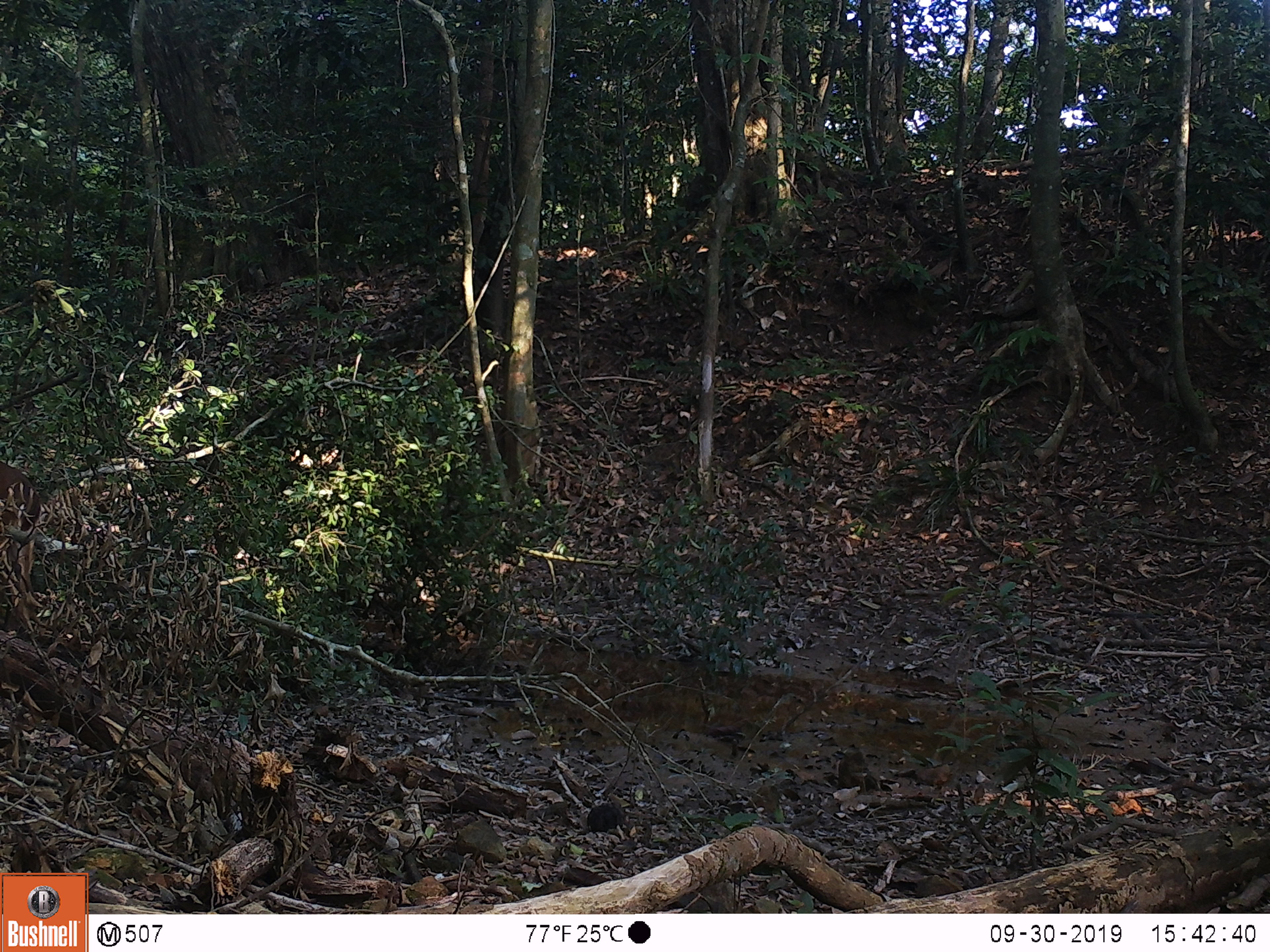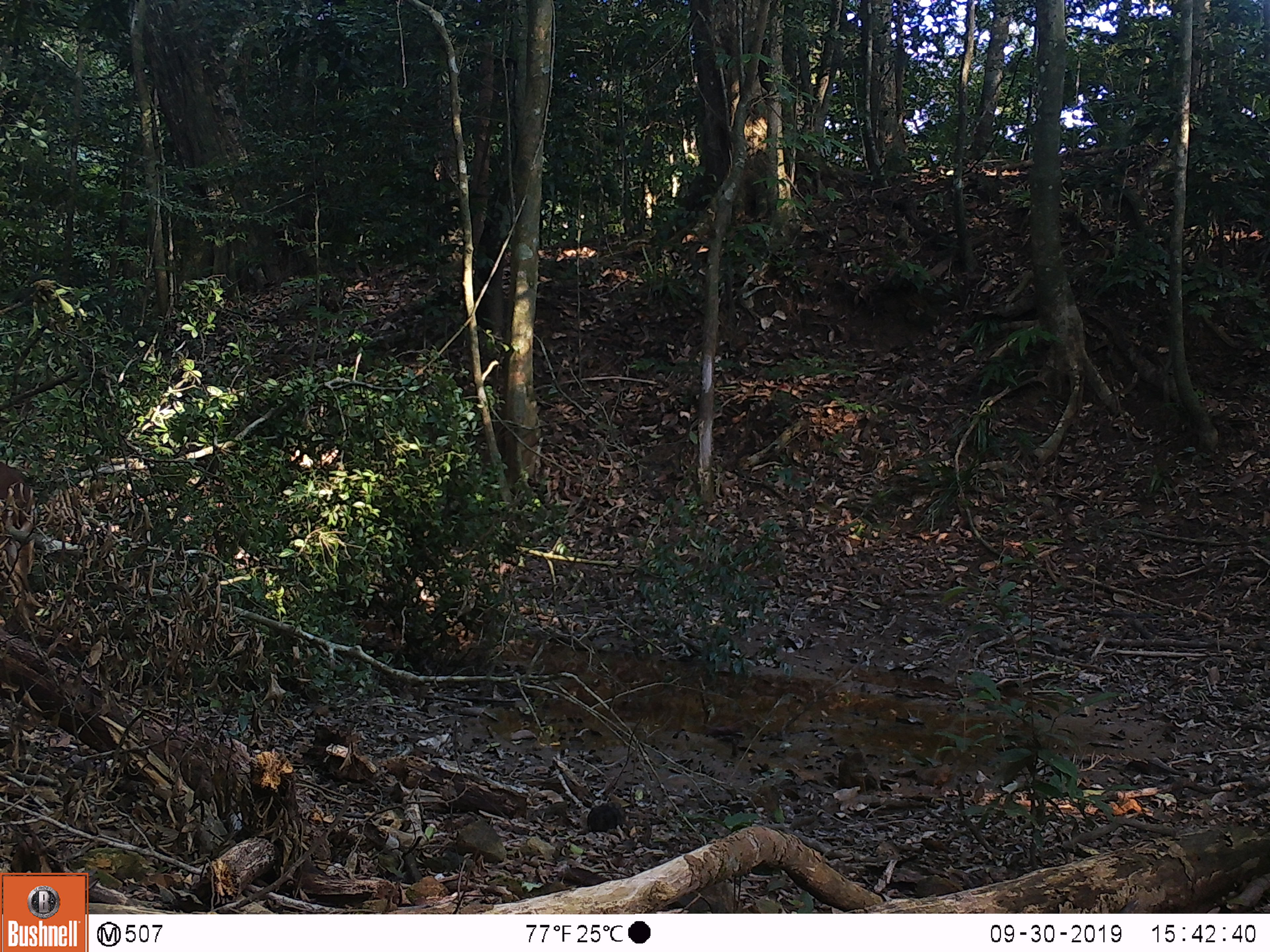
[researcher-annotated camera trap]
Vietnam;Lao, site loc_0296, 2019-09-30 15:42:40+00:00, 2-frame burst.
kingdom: Animalia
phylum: Chordata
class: Mammalia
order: Artiodactyla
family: Cervidae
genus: Muntiacus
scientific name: Muntiacus vuquangensis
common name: large-antlered muntjac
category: large antlered muntjac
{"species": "large antlered muntjac (large-antlered muntjac) (Muntiacus vuquangensis)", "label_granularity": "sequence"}